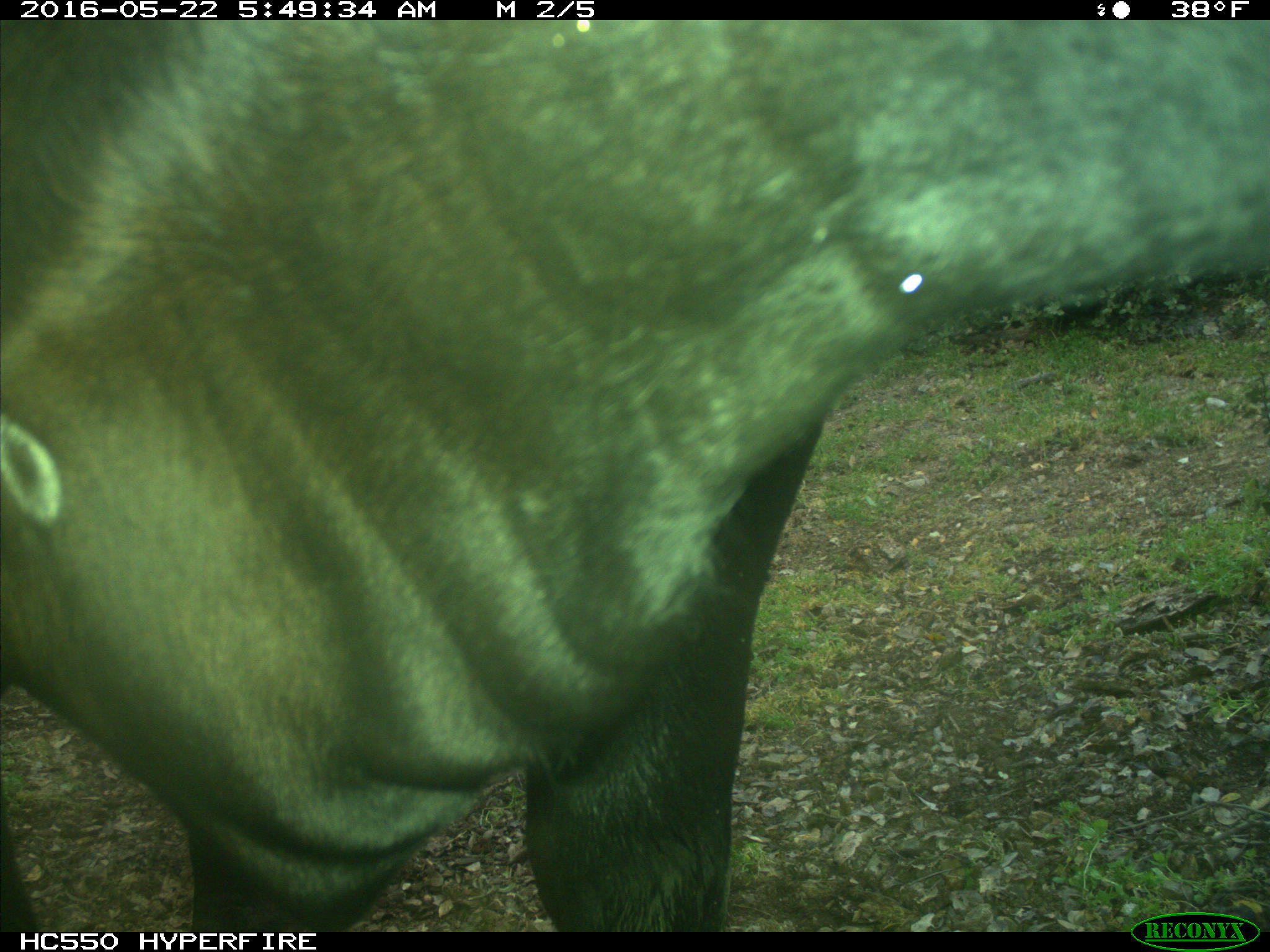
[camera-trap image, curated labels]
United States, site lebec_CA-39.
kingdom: Animalia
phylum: Chordata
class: Mammalia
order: Artiodactyla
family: Bovidae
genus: Bos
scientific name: Bos taurus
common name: domestic cow